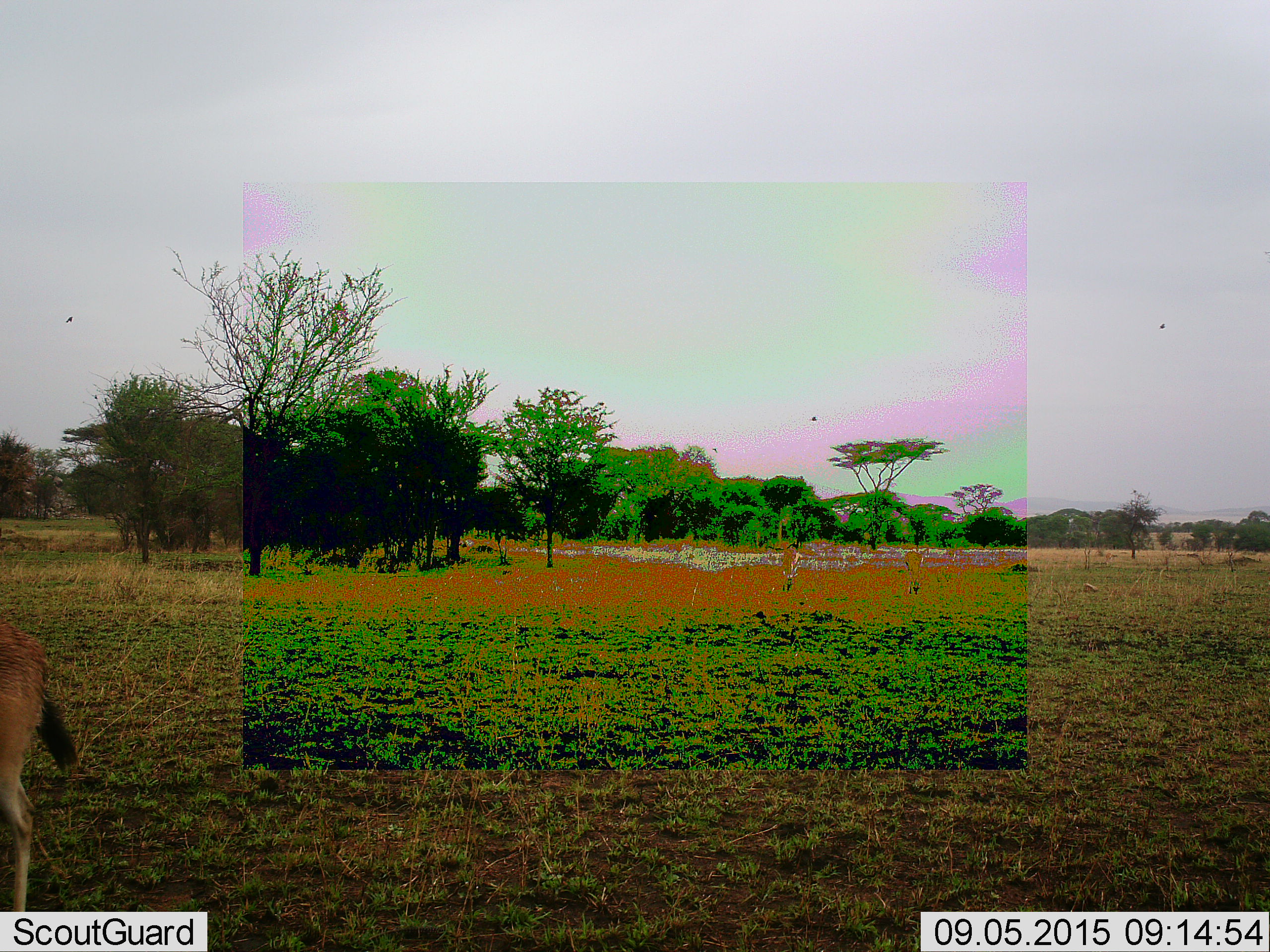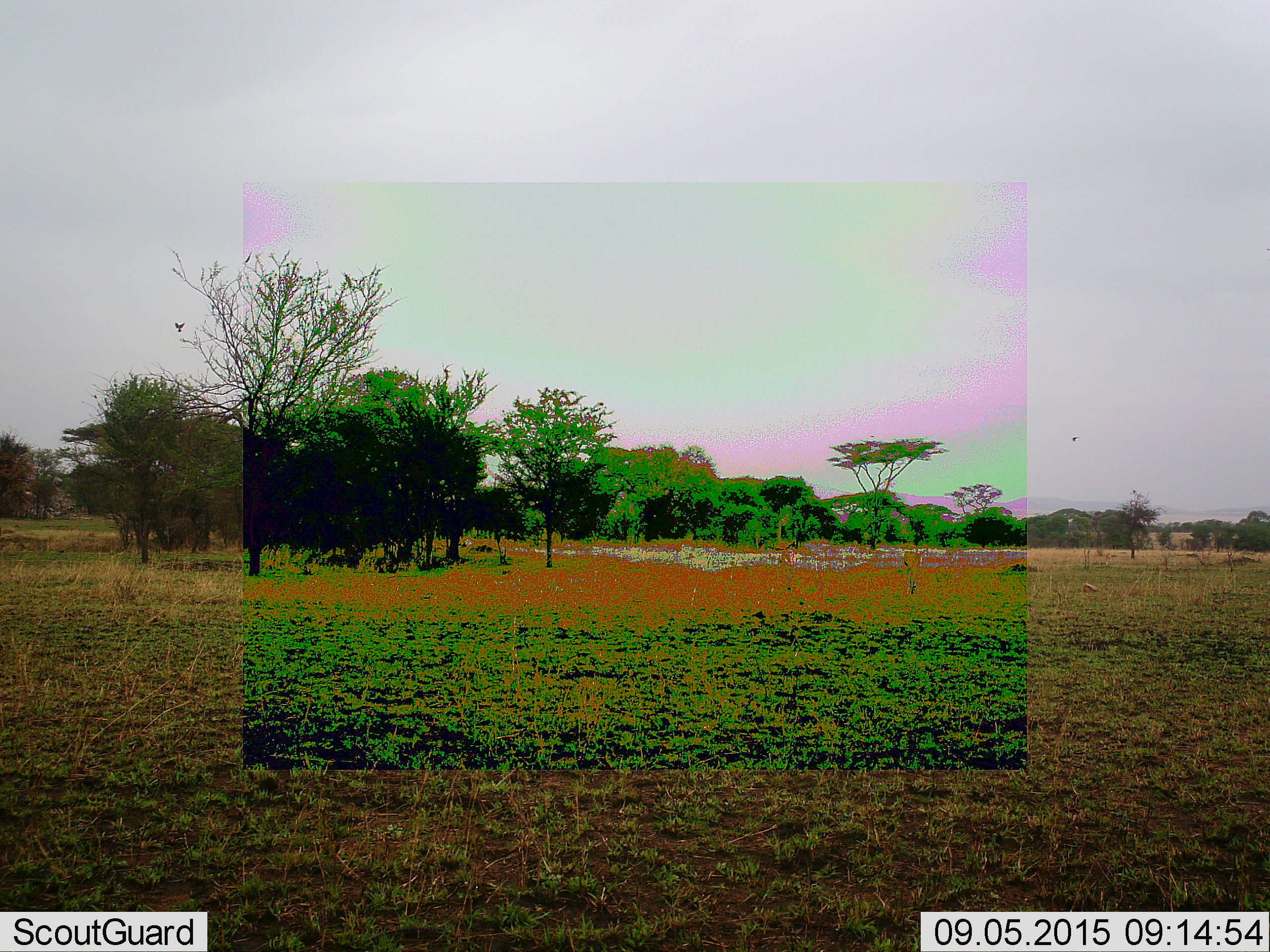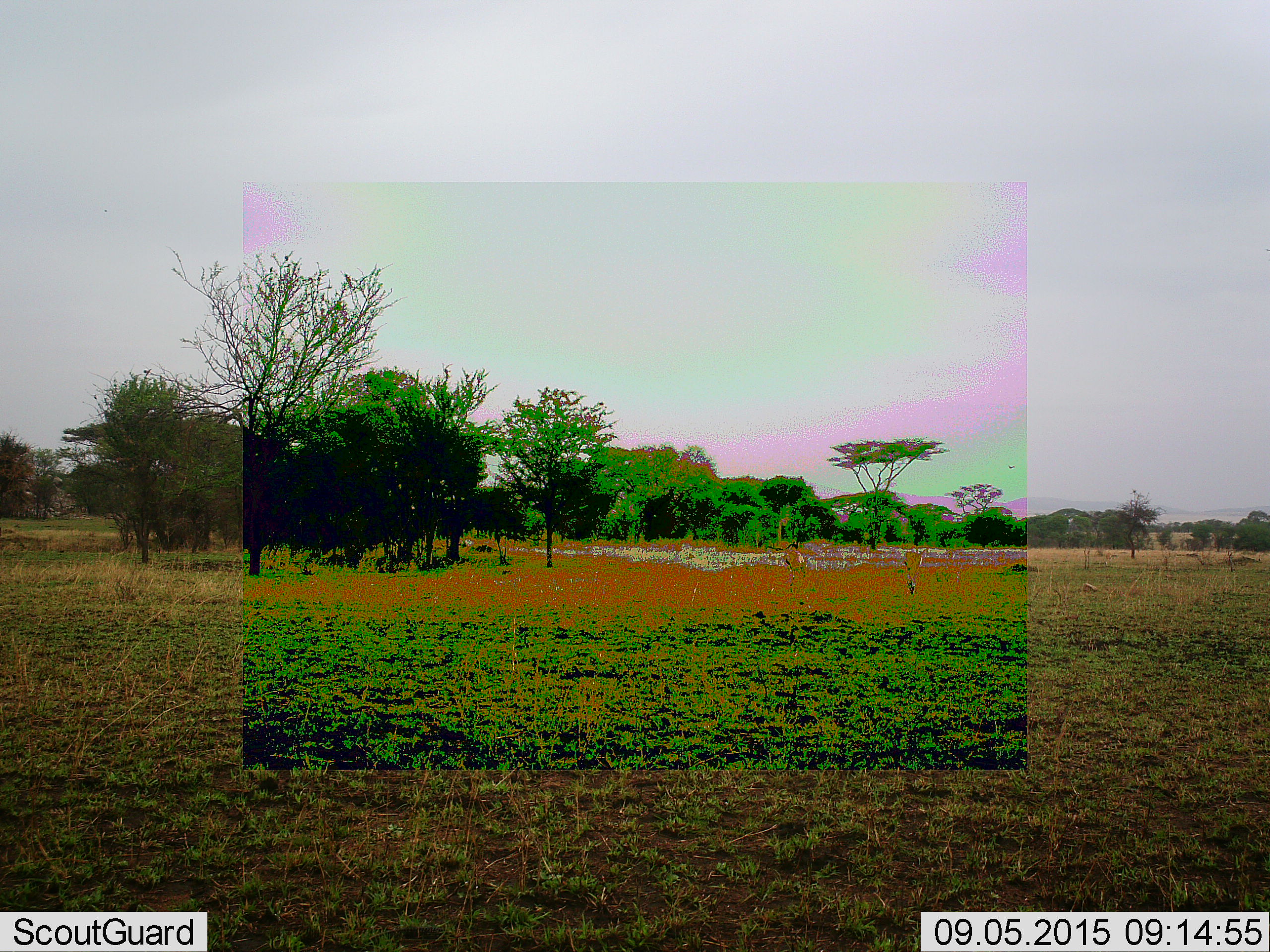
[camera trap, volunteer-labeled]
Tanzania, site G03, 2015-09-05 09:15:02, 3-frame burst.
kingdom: Animalia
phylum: Chordata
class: Mammalia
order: Artiodactyla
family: Bovidae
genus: Eudorcas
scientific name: Eudorcas thomsonii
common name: thomson's gazelle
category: gazellethomsons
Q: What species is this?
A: Gazellethomsons (thomson's gazelle) (Eudorcas thomsonii).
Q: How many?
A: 3.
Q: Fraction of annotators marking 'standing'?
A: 25%.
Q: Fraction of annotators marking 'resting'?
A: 0%.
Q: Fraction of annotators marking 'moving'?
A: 88%.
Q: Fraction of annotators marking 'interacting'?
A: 0%.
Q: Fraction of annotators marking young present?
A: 12%.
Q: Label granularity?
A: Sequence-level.